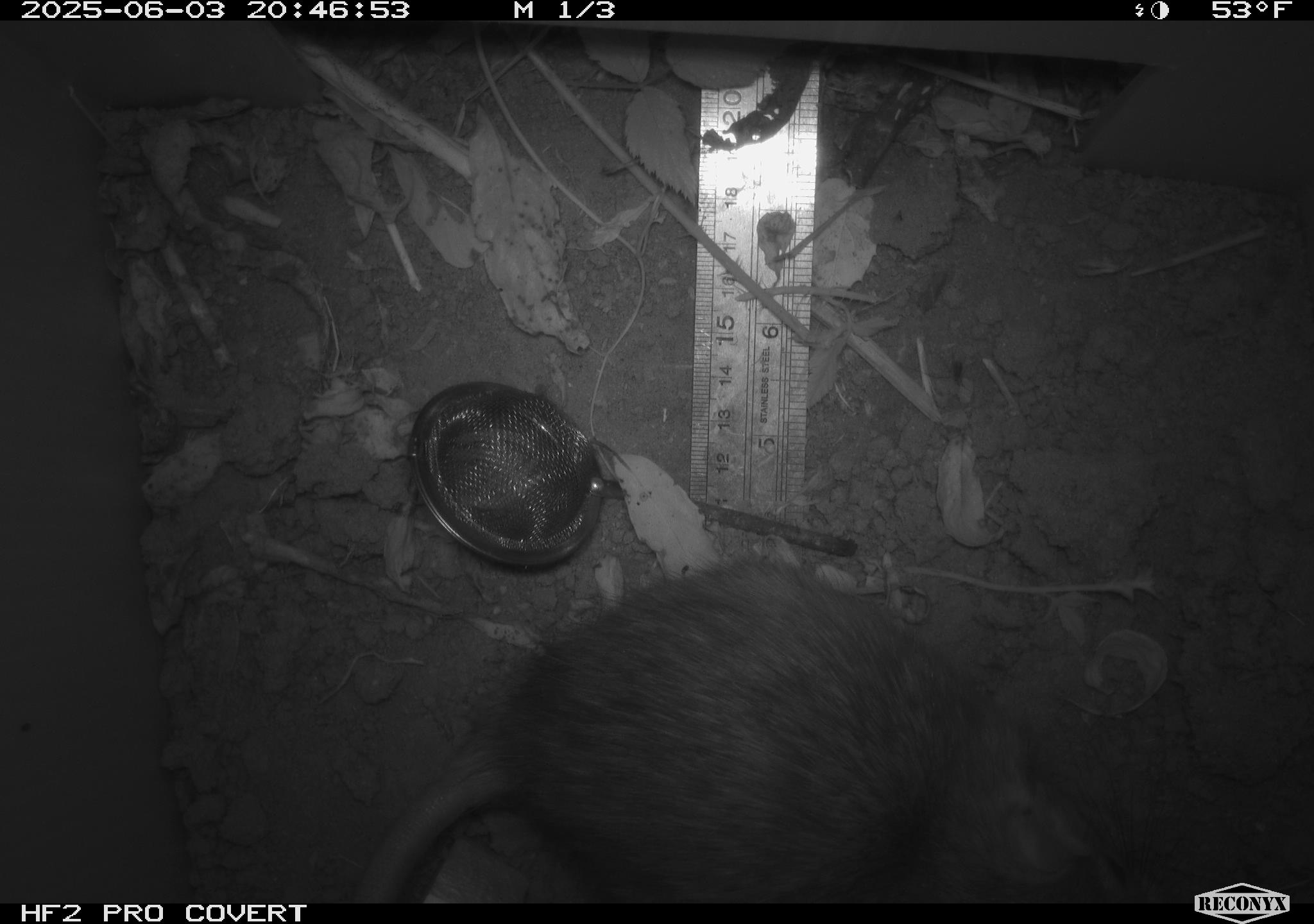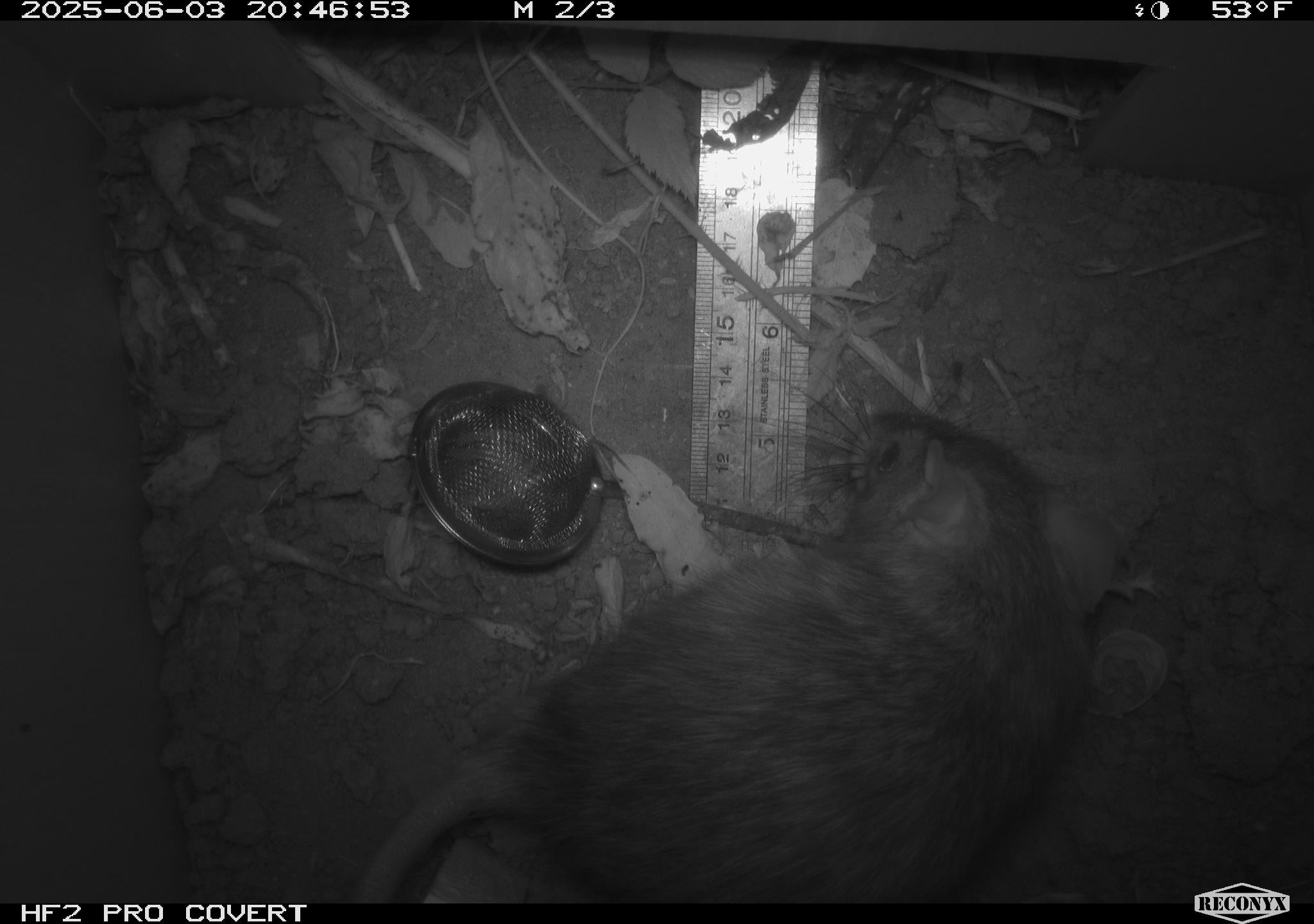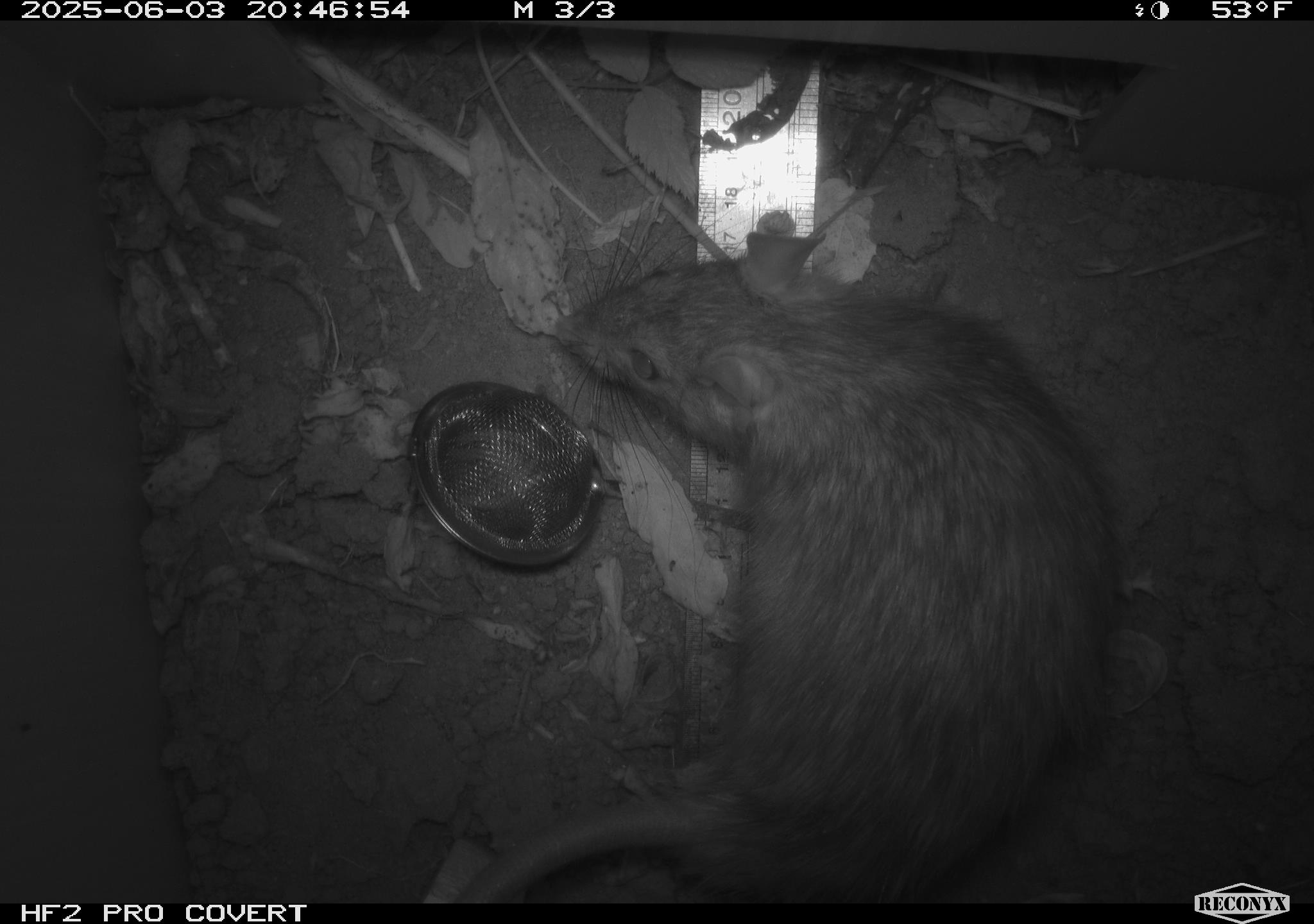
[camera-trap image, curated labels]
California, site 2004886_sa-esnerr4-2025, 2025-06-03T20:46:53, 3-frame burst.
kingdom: Animalia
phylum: Chordata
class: Mammalia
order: Rodentia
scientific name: Rodentia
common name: rodent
Rodent (Rodentia).